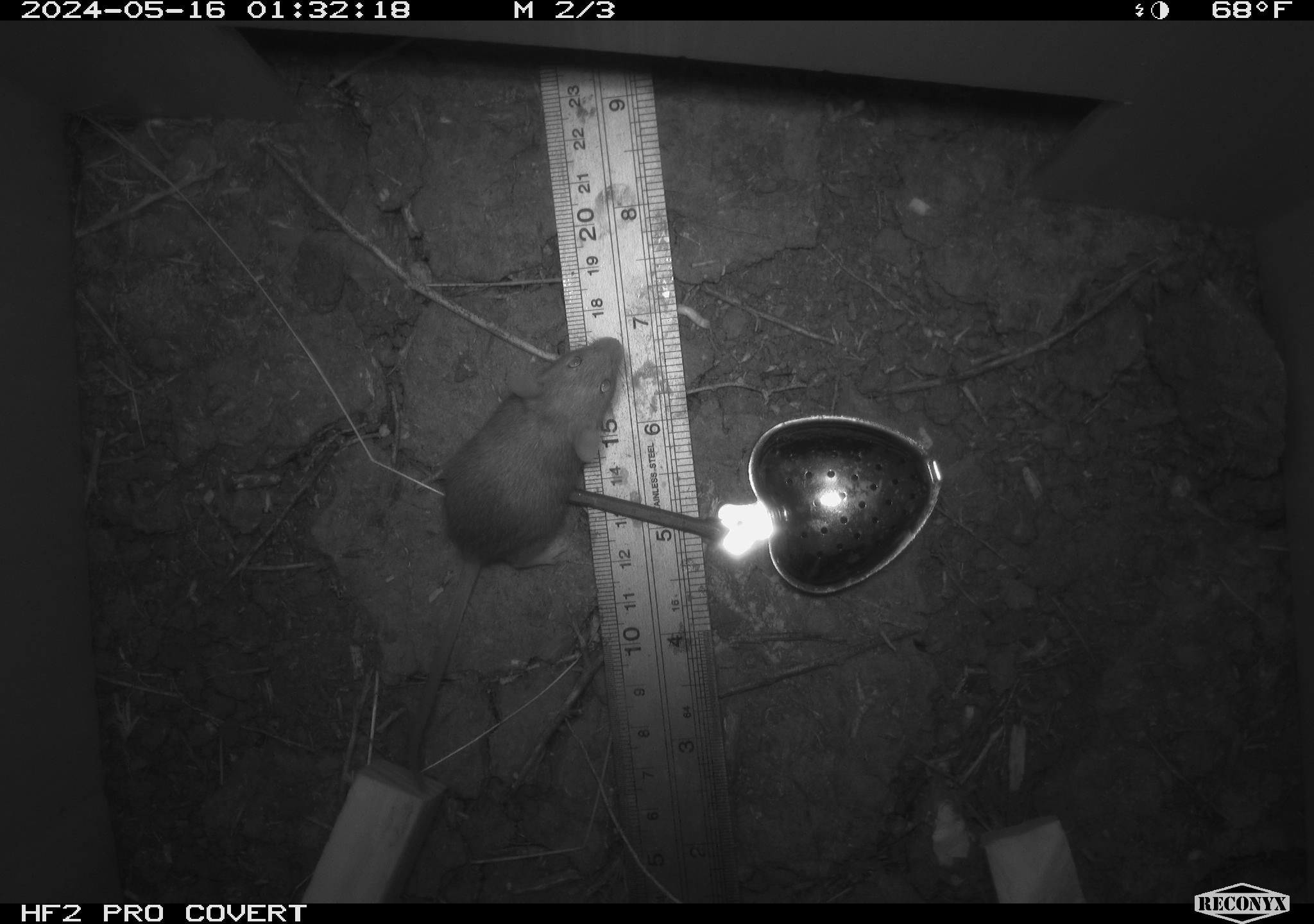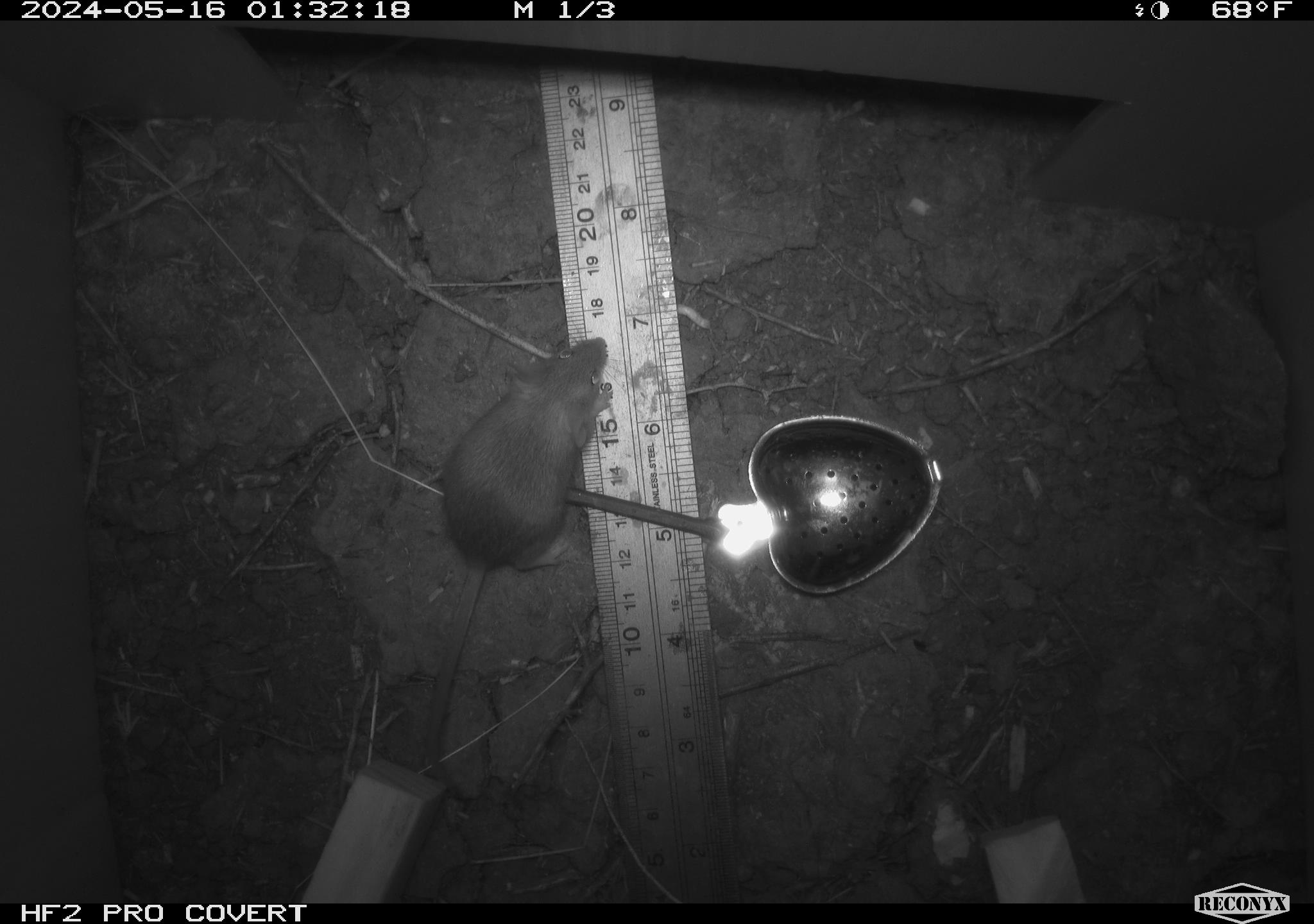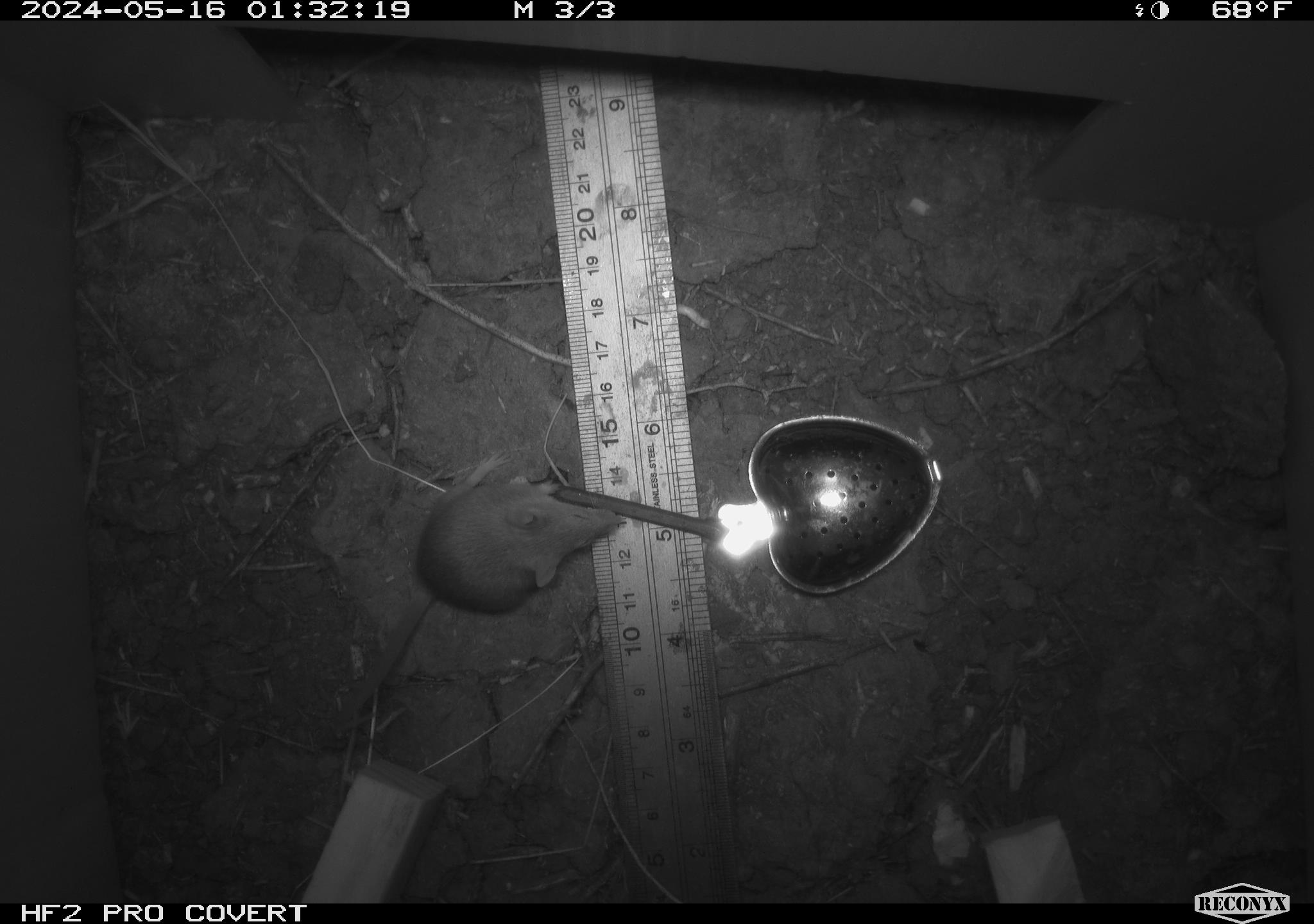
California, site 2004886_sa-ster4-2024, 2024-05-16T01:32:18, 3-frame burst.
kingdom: Animalia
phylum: Chordata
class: Mammalia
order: Rodentia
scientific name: Rodentia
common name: mouse species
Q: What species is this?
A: Mouse species (Rodentia).